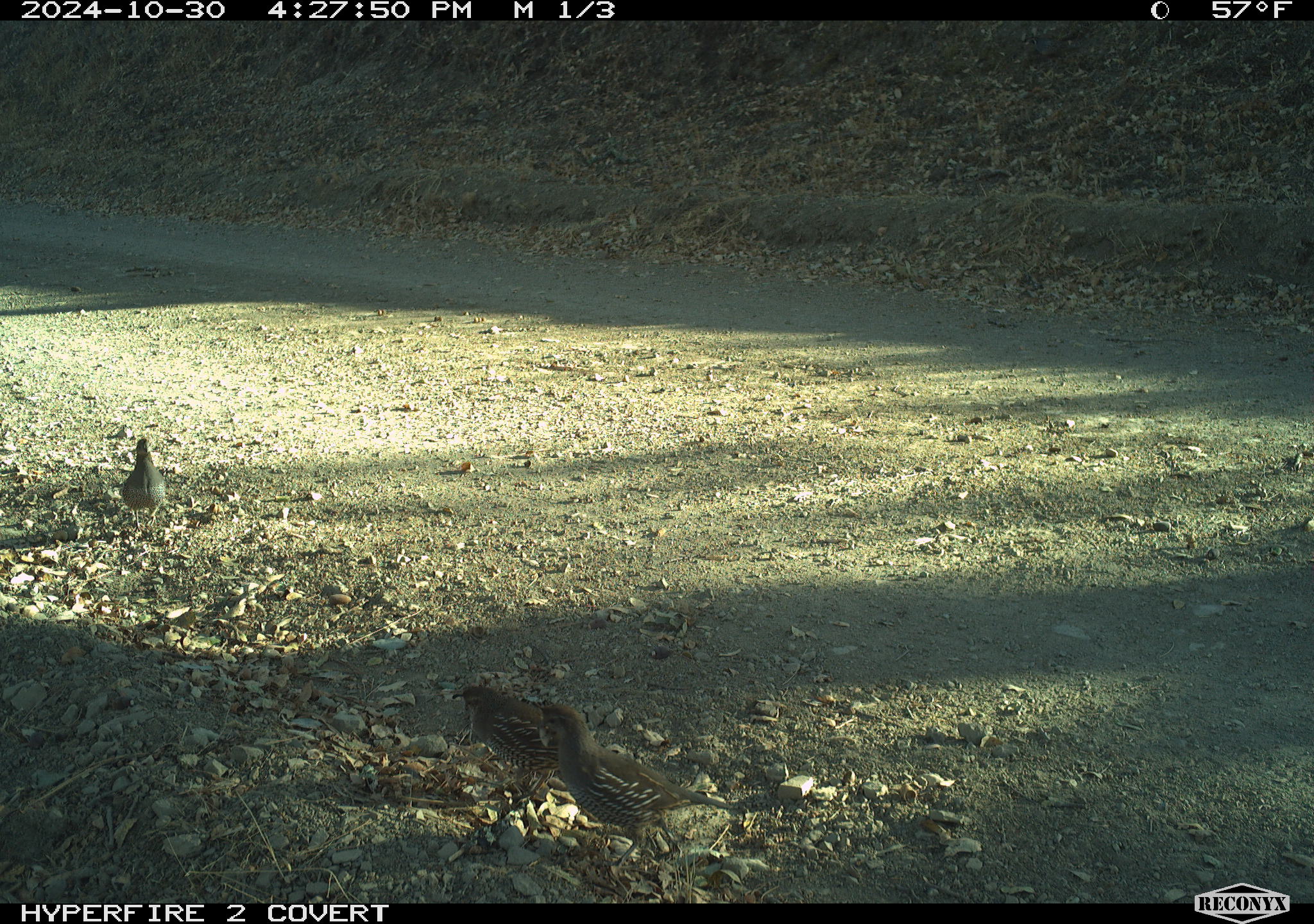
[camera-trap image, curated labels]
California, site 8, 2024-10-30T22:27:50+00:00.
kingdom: Animalia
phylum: Chordata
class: Aves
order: Galliformes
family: Odontophoridae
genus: Callipepla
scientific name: Callipepla californica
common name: california quail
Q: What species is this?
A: California quail (Callipepla californica).